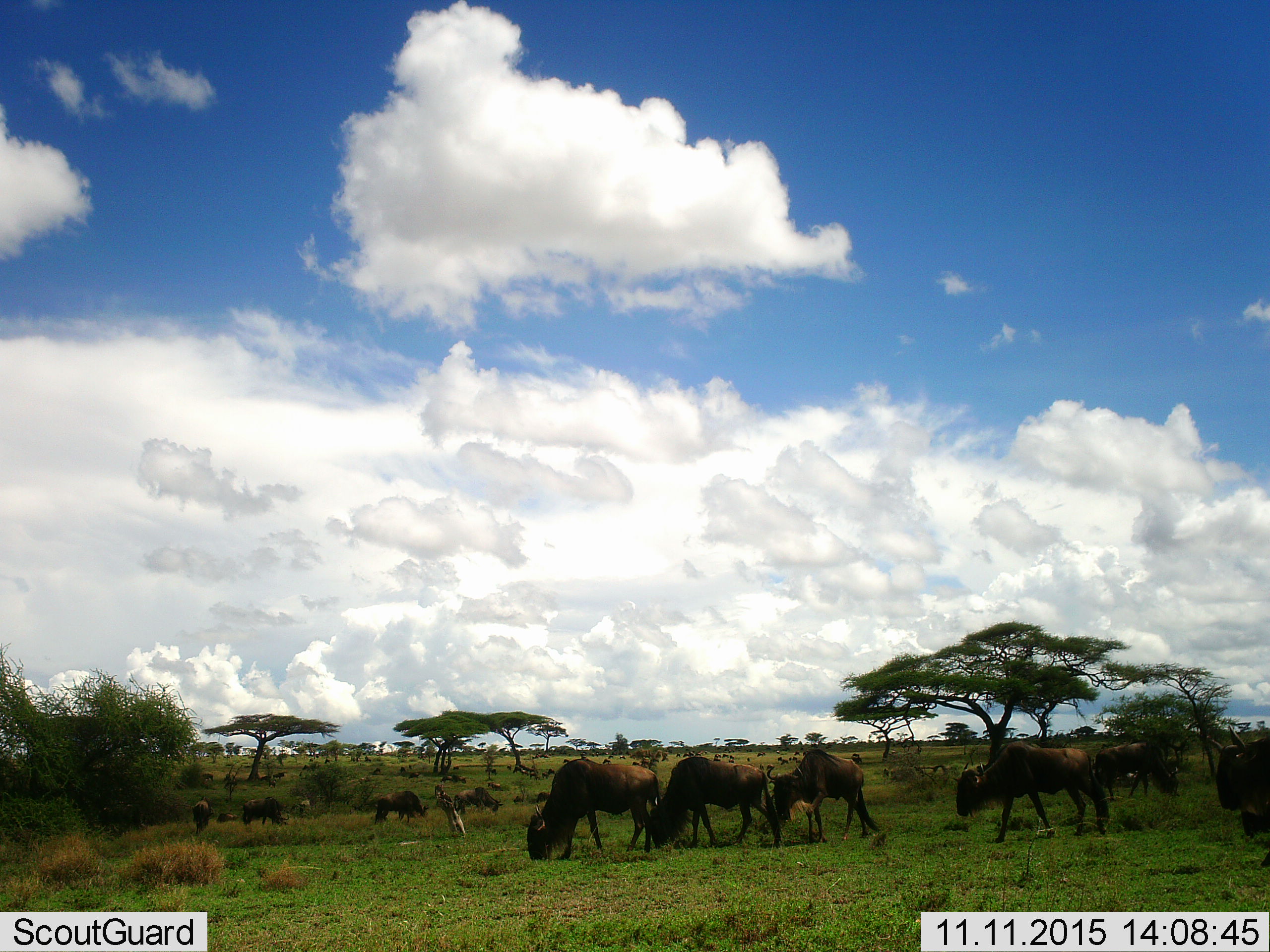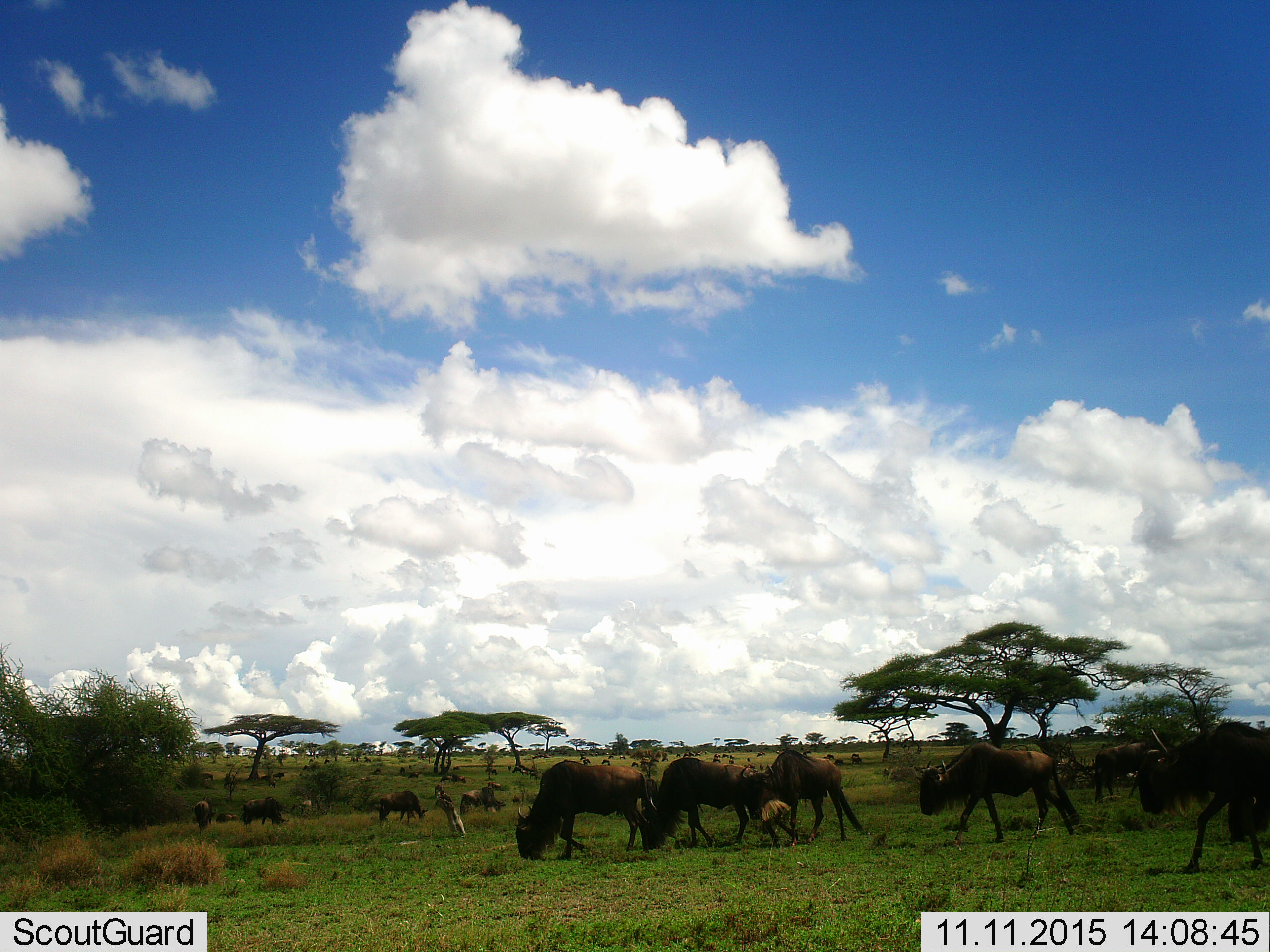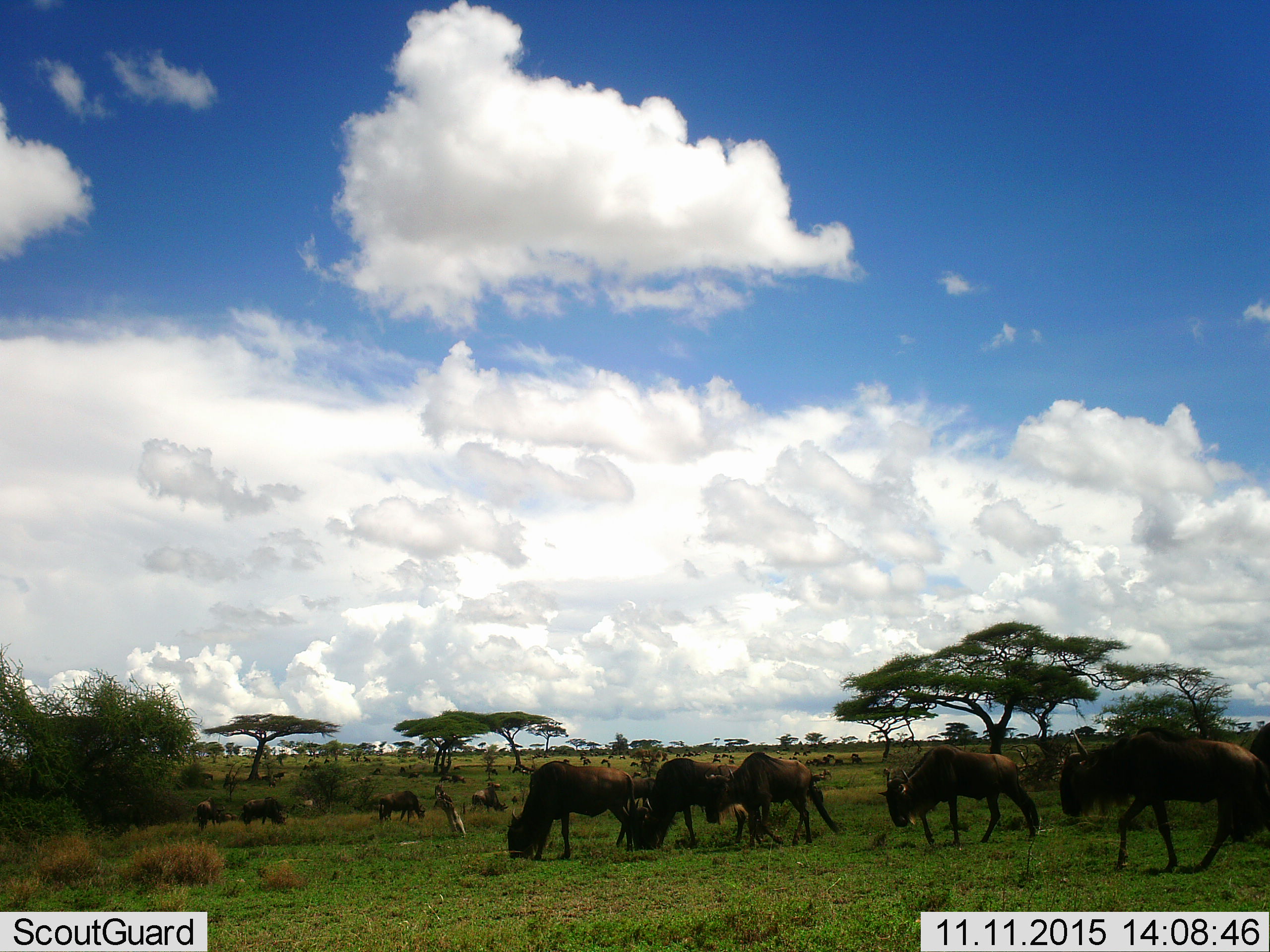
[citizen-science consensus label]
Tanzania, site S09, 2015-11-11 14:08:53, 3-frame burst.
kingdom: Animalia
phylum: Chordata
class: Mammalia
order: Artiodactyla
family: Bovidae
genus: Connochaetes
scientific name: Connochaetes taurinus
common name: blue wildebeest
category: wildebeest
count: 11-50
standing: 33%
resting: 0%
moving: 44%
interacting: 0%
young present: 11%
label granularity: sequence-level